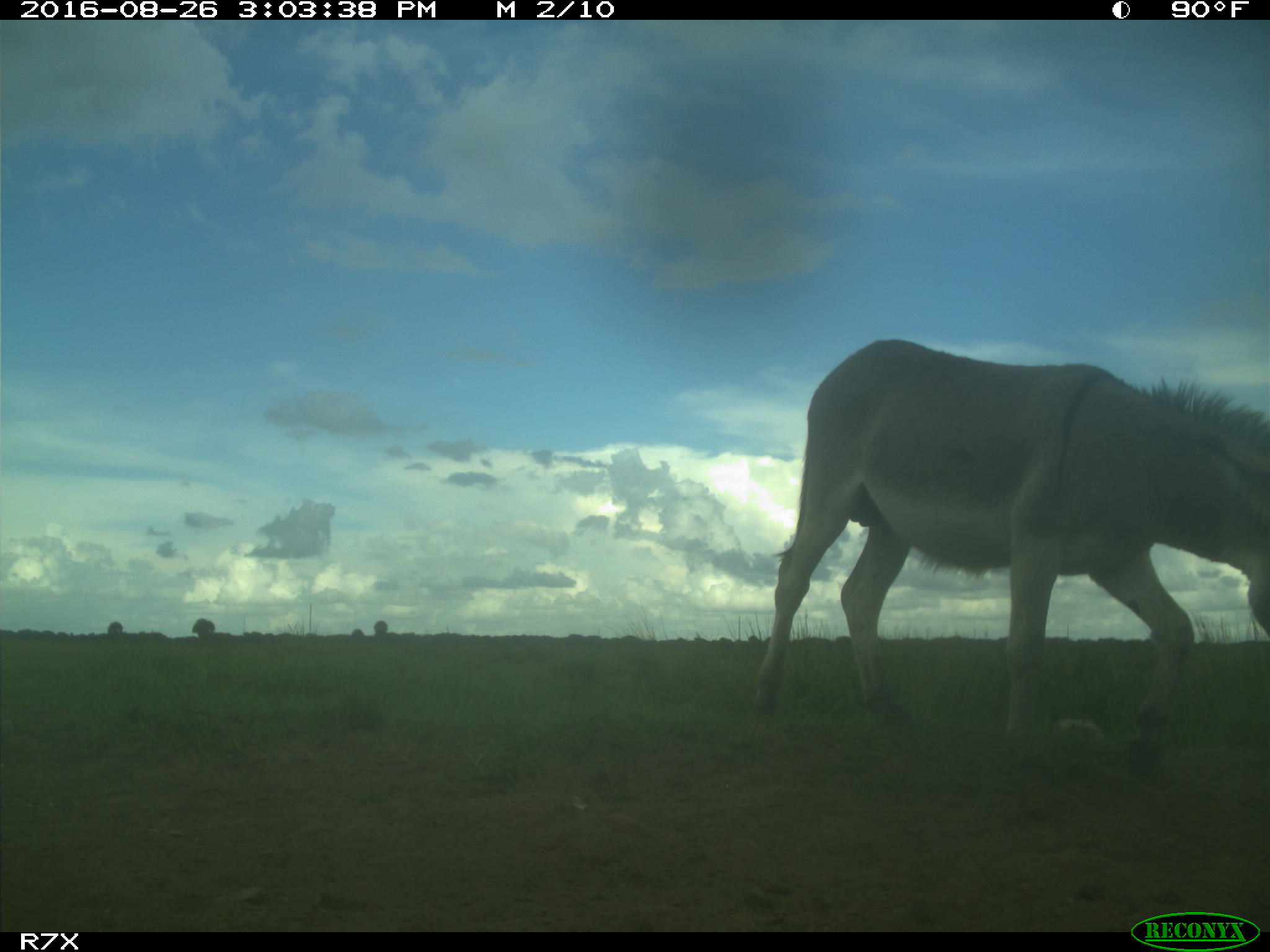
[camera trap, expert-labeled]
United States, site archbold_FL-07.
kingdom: Animalia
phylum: Chordata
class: Mammalia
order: Perissodactyla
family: Equidae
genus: Equus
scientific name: Equus africanus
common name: african wild ass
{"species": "Equus africanus (african wild ass)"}